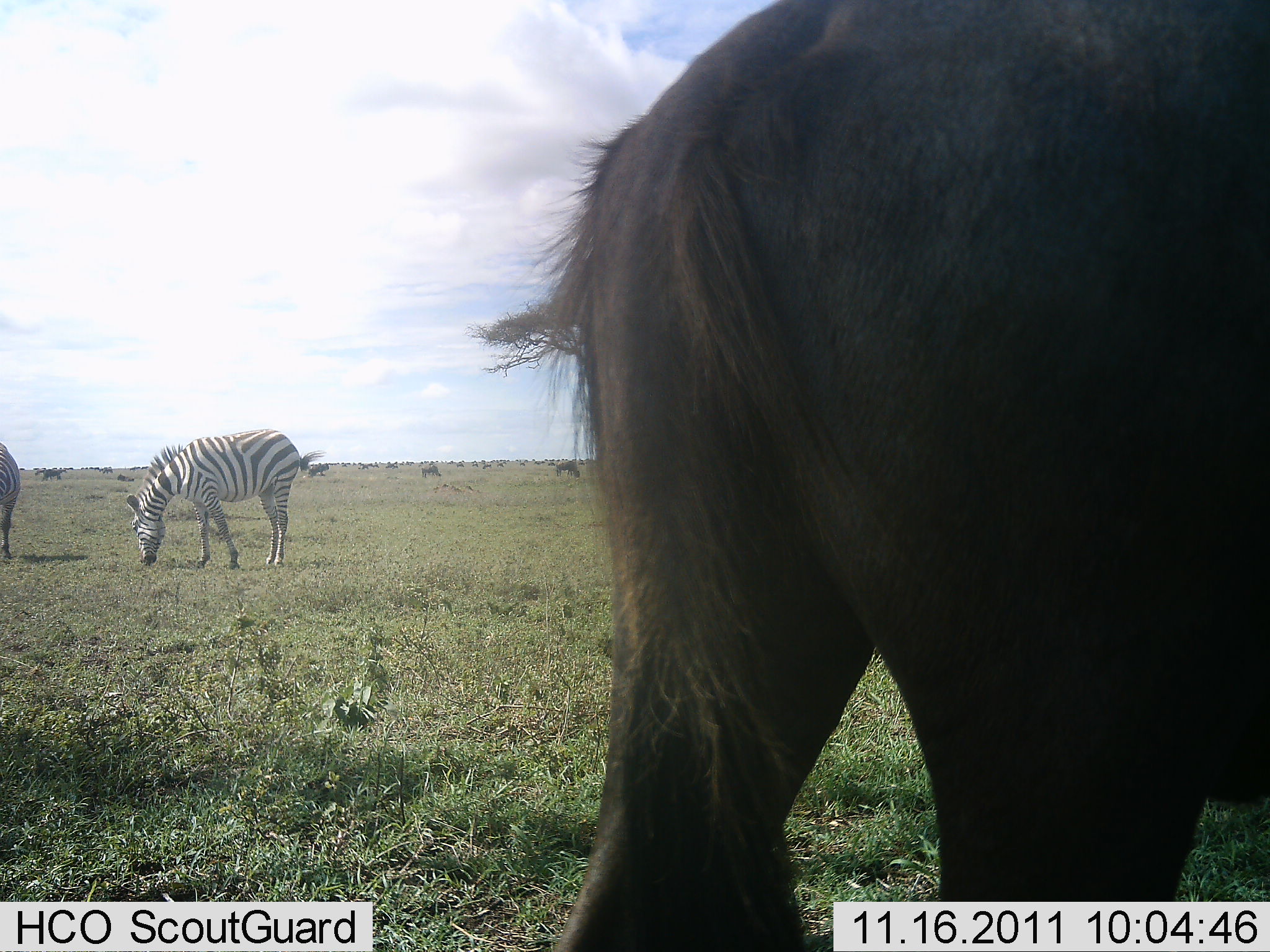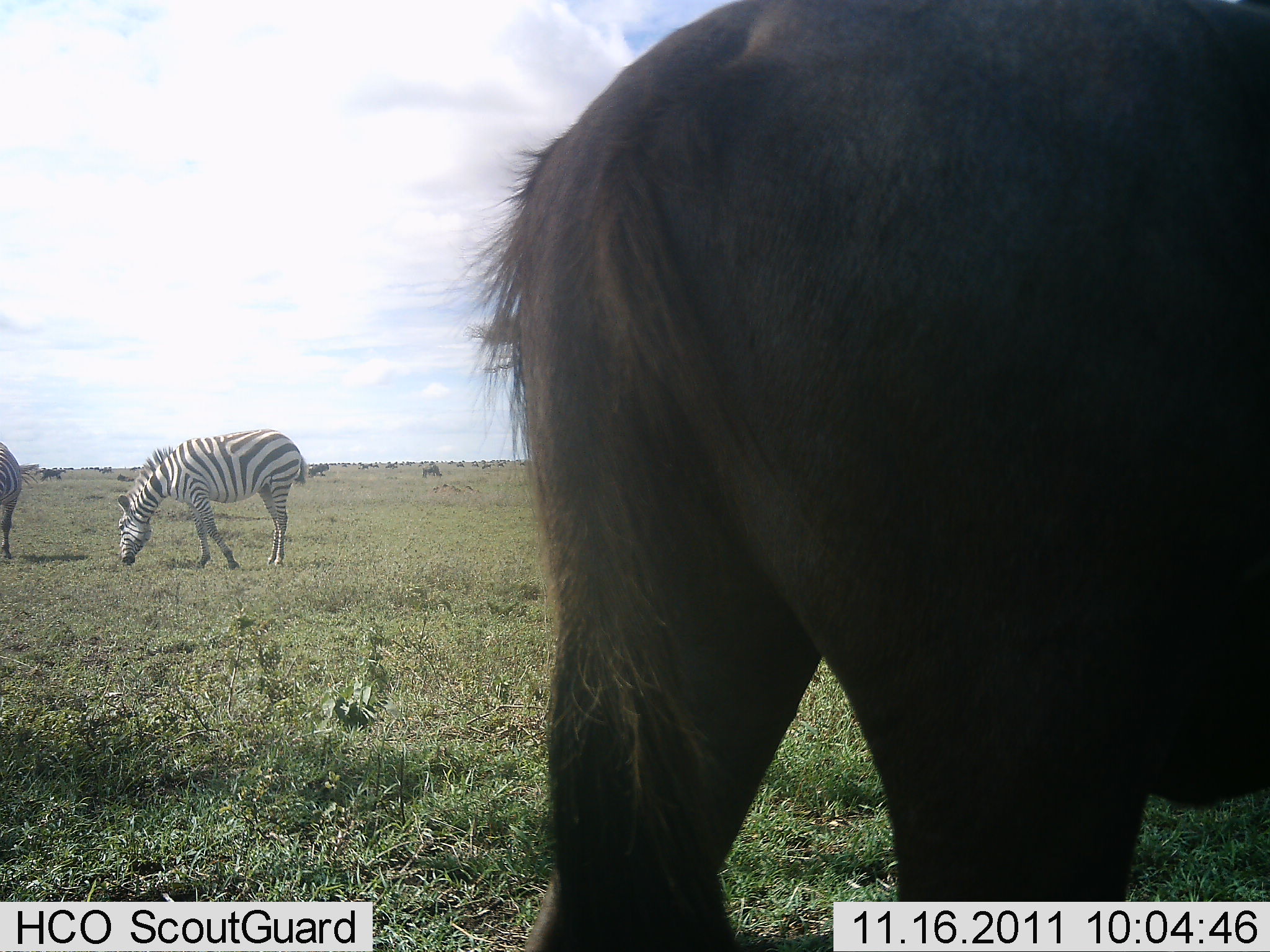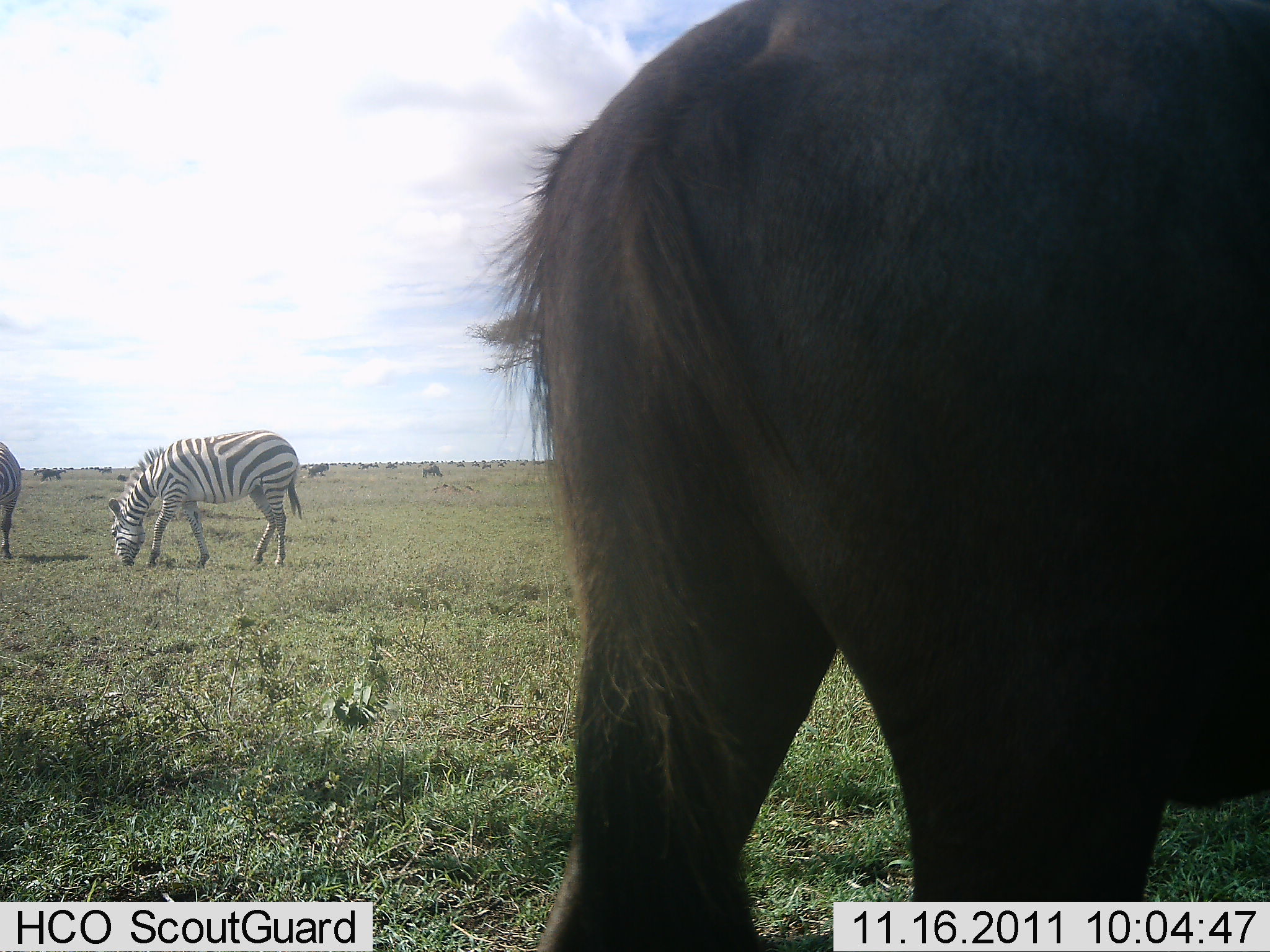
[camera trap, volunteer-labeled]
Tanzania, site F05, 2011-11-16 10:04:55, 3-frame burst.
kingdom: Animalia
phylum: Chordata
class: Mammalia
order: Artiodactyla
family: Bovidae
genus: Connochaetes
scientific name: Connochaetes taurinus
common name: blue wildebeest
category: wildebeest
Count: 1.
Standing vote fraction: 67%.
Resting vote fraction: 0%.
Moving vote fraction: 0%.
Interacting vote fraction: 0%.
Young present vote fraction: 0%.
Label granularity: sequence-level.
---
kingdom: Animalia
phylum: Chordata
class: Mammalia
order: Perissodactyla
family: Equidae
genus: Equus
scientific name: Equus quagga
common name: plains zebra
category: zebra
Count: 2.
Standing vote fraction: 22%.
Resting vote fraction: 0%.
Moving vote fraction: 0%.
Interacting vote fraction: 0%.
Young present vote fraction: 0%.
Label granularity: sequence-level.